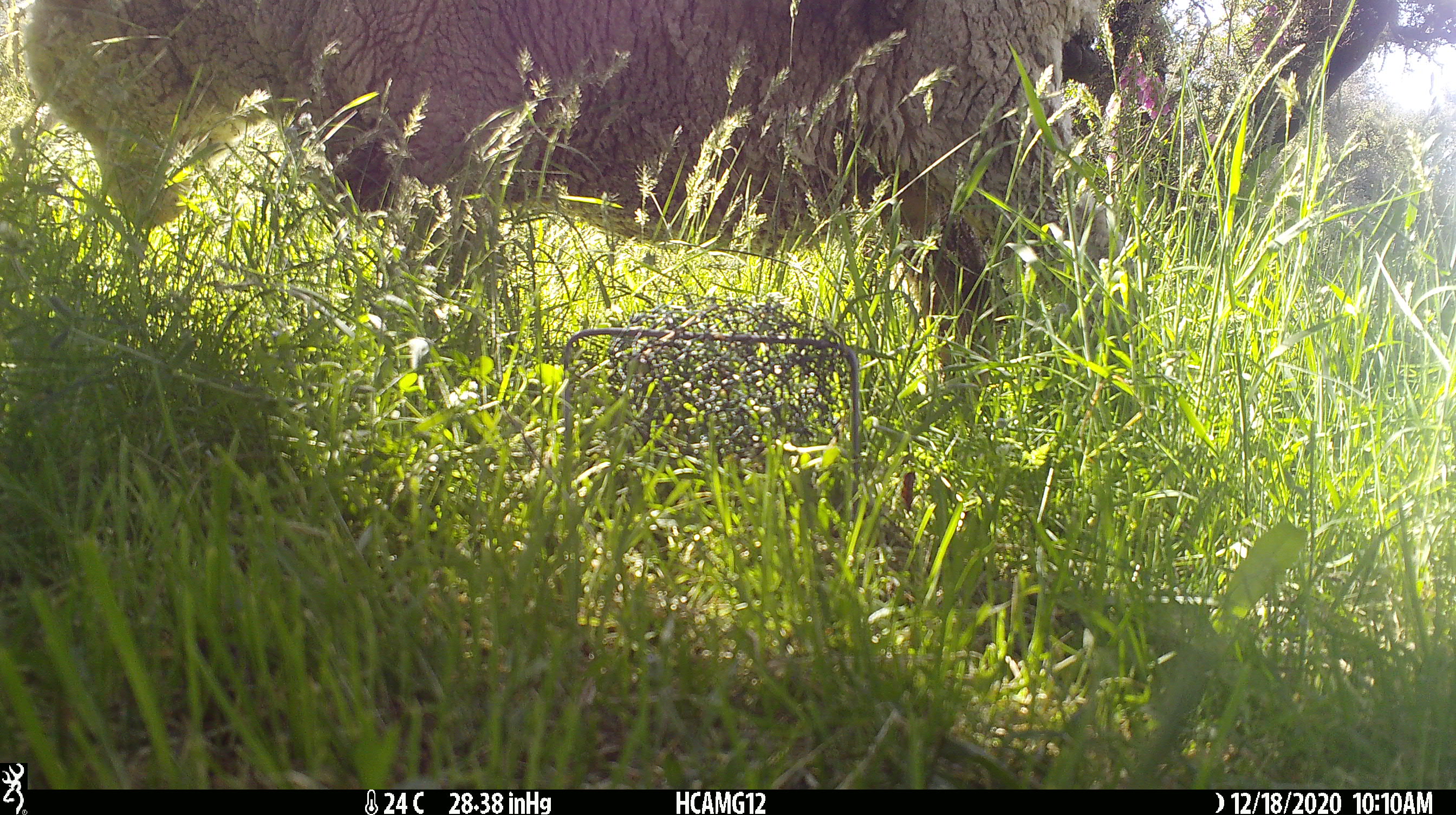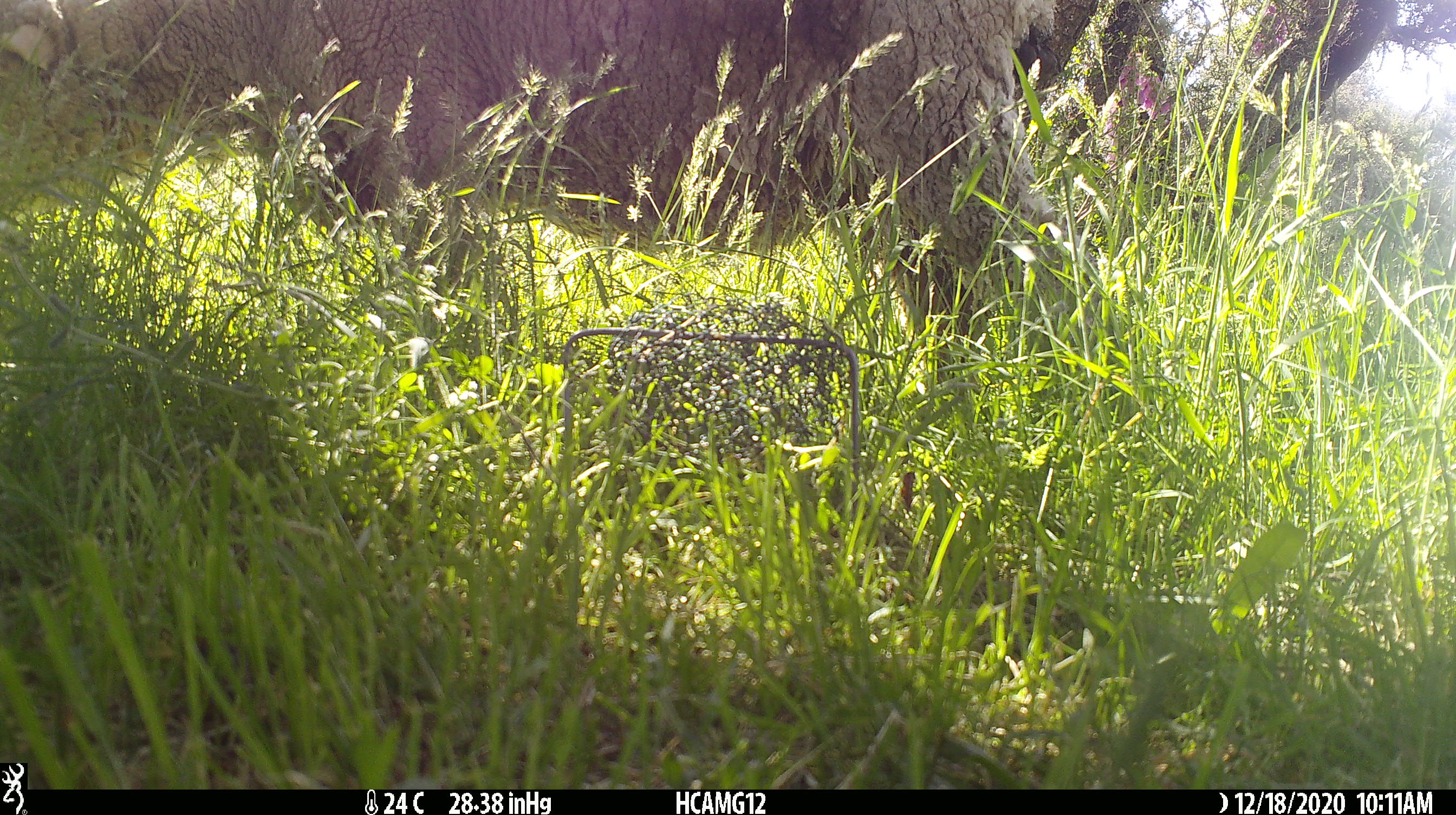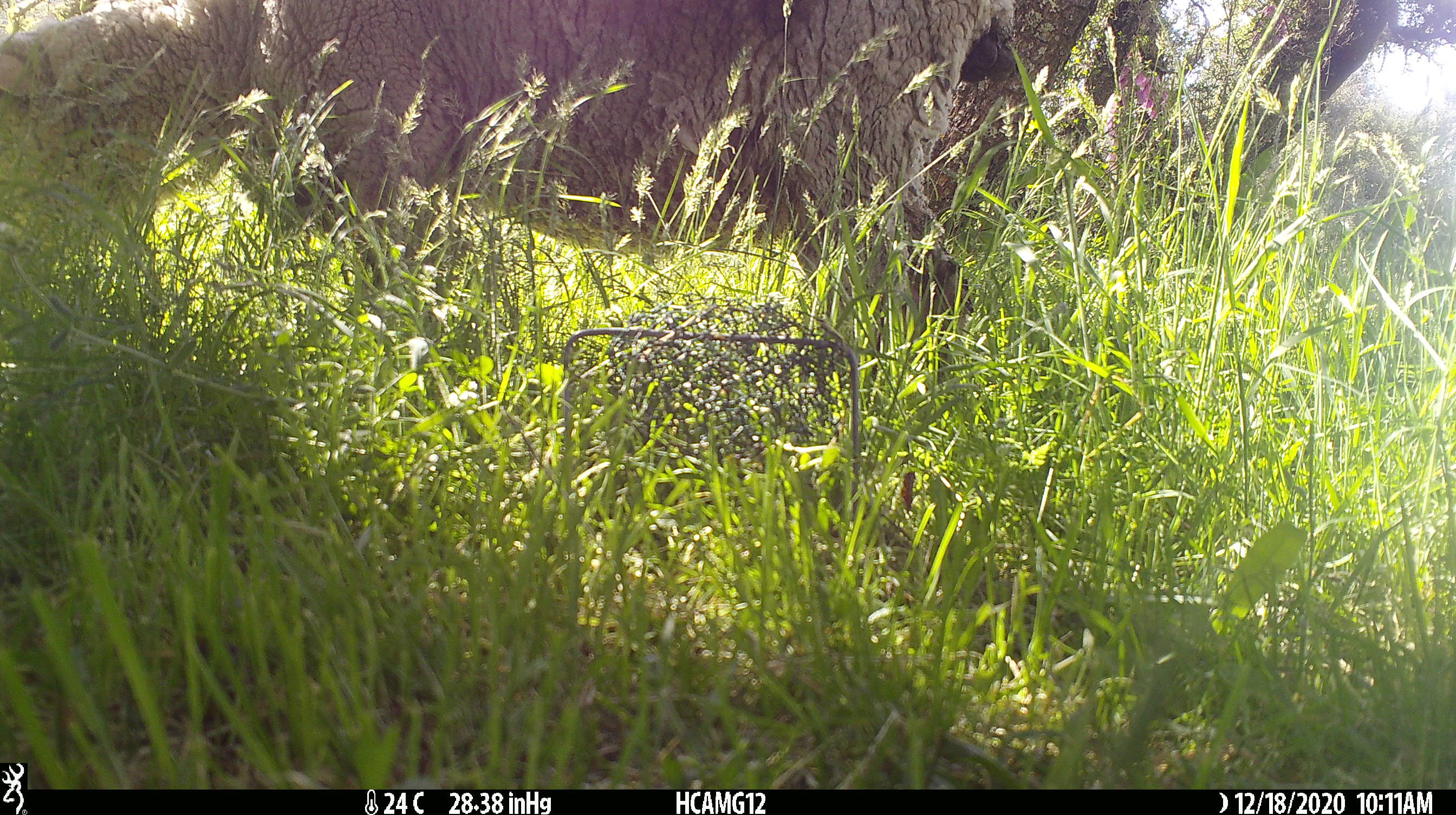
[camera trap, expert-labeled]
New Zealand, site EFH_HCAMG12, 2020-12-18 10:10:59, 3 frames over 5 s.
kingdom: Animalia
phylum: Chordata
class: Mammalia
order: Artiodactyla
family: Bovidae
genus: Ovis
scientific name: Ovis aries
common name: domestic sheep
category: sheep